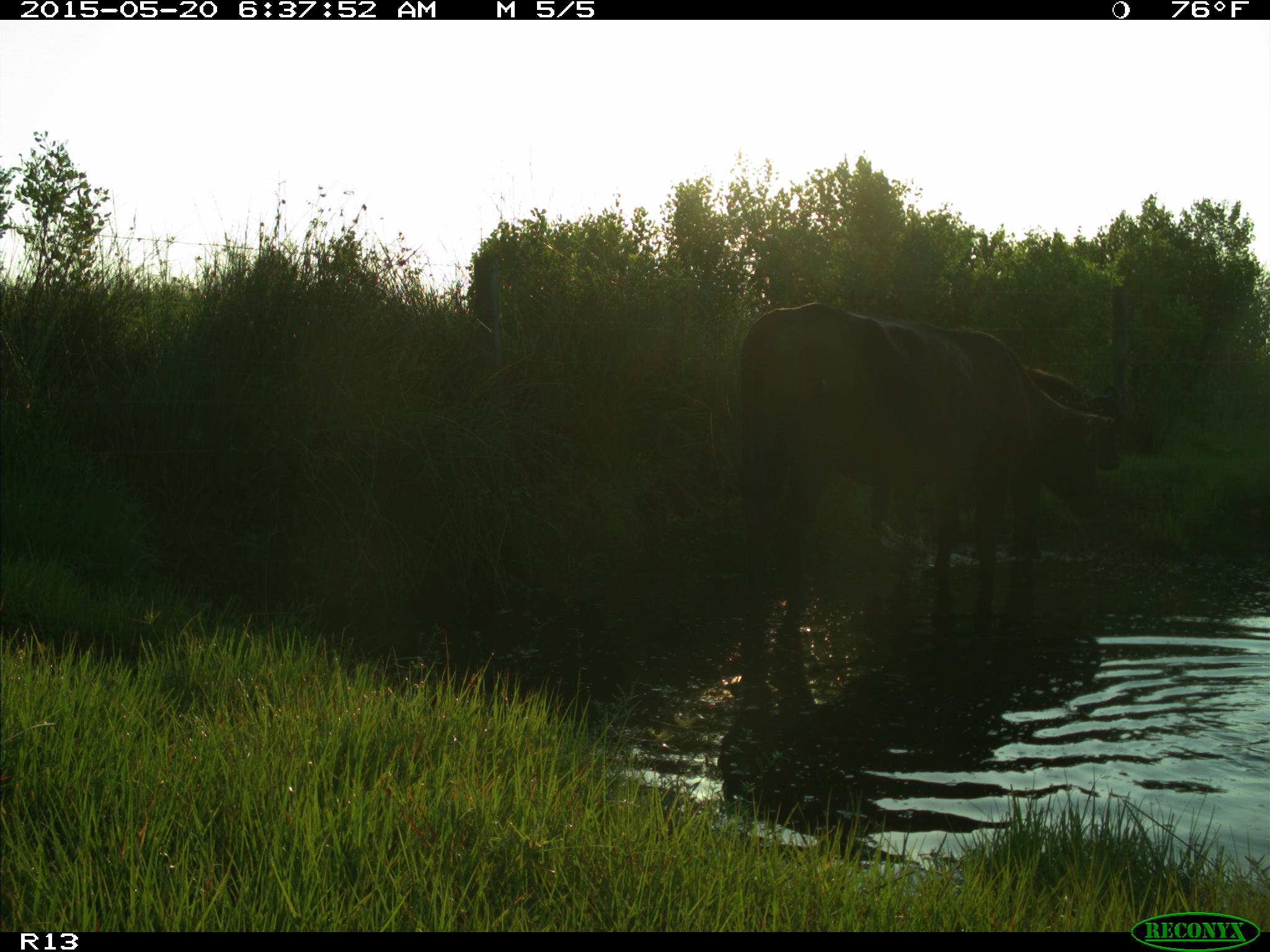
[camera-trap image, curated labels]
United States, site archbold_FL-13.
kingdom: Animalia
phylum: Chordata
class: Mammalia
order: Artiodactyla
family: Bovidae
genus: Bos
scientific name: Bos taurus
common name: domestic cow